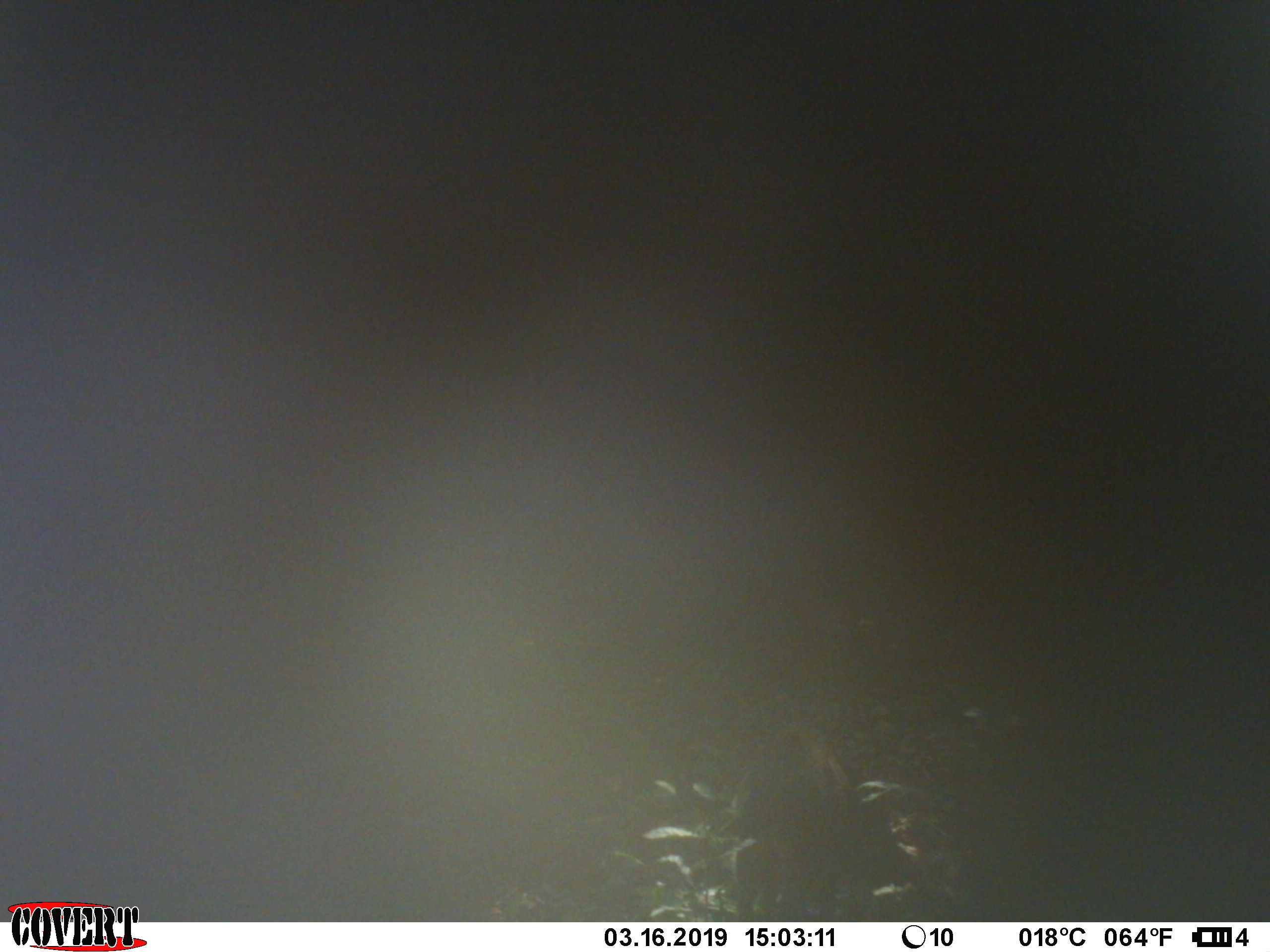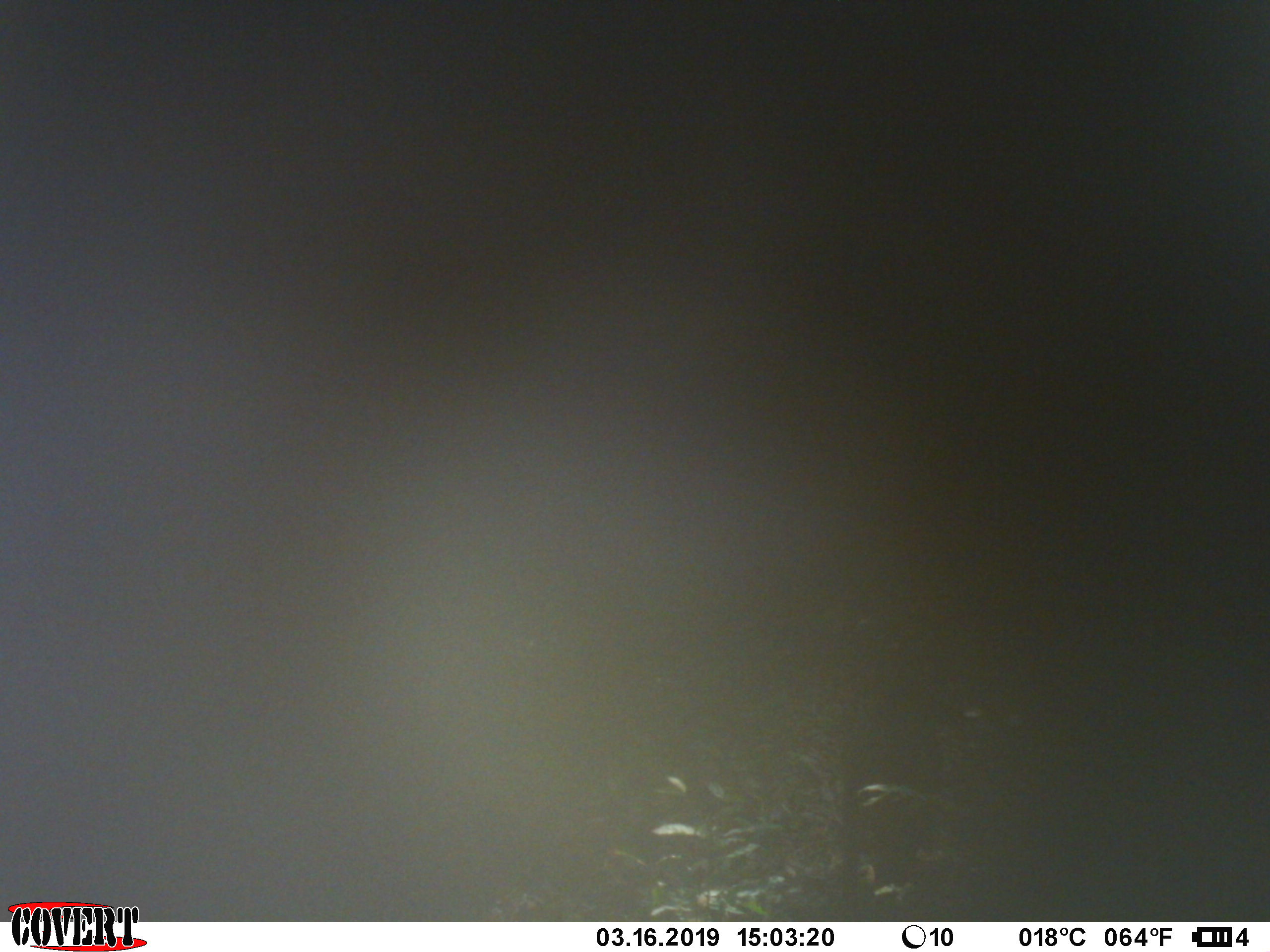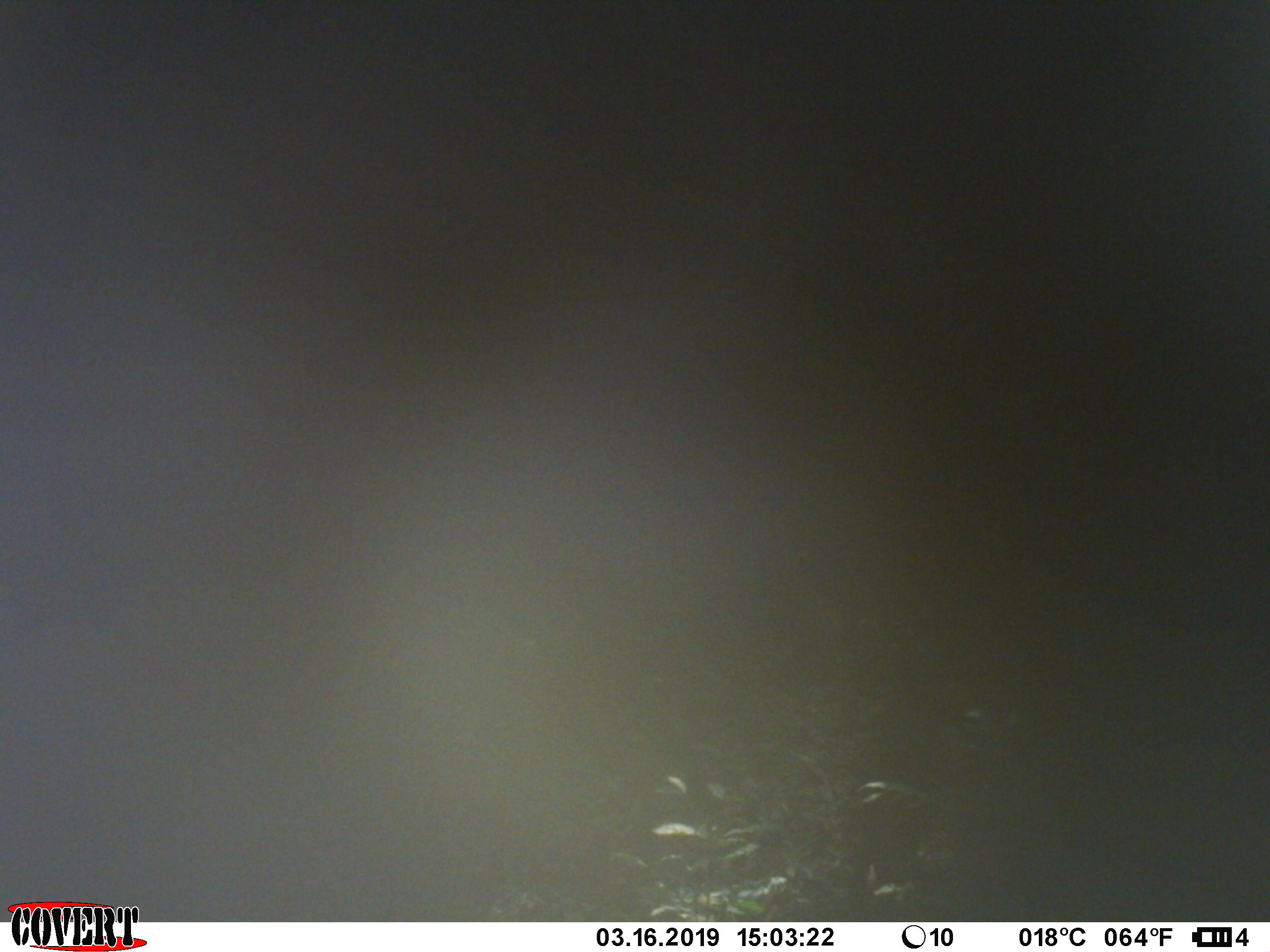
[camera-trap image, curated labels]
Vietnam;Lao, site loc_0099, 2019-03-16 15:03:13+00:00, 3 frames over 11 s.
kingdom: Animalia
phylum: Chordata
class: Mammalia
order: Artiodactyla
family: Suidae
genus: Sus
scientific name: Sus scrofa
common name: eurasian wild pig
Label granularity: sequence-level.